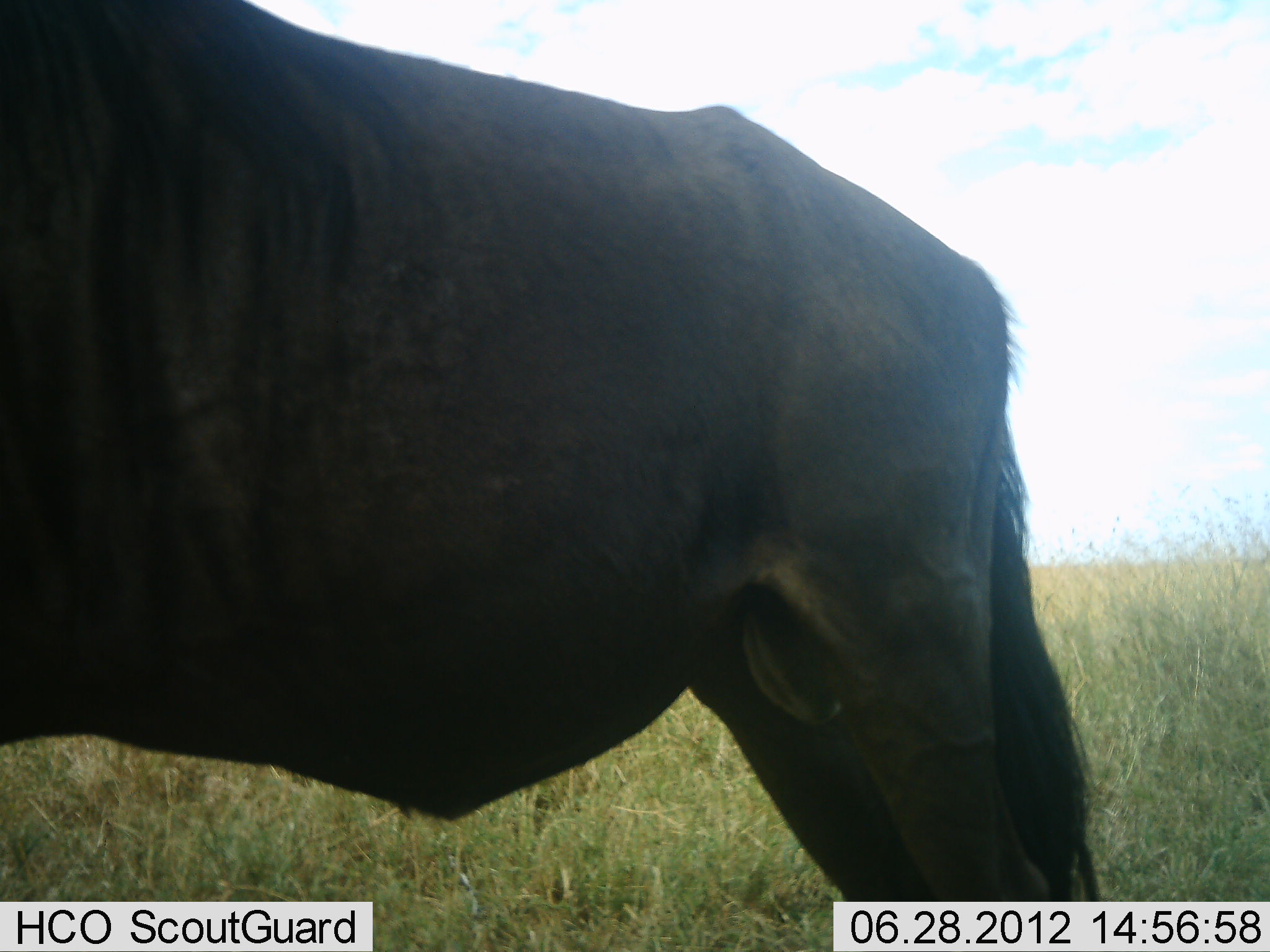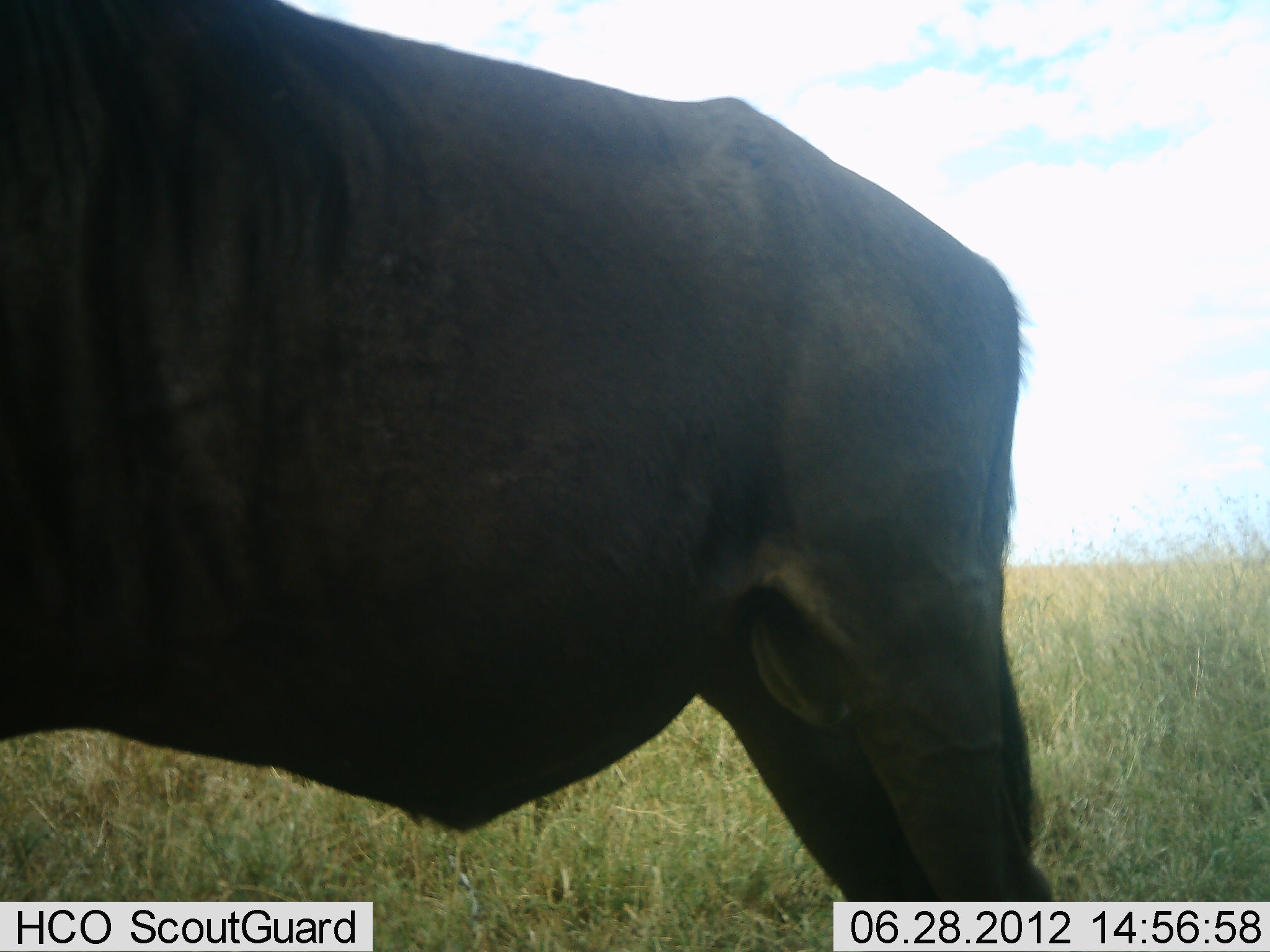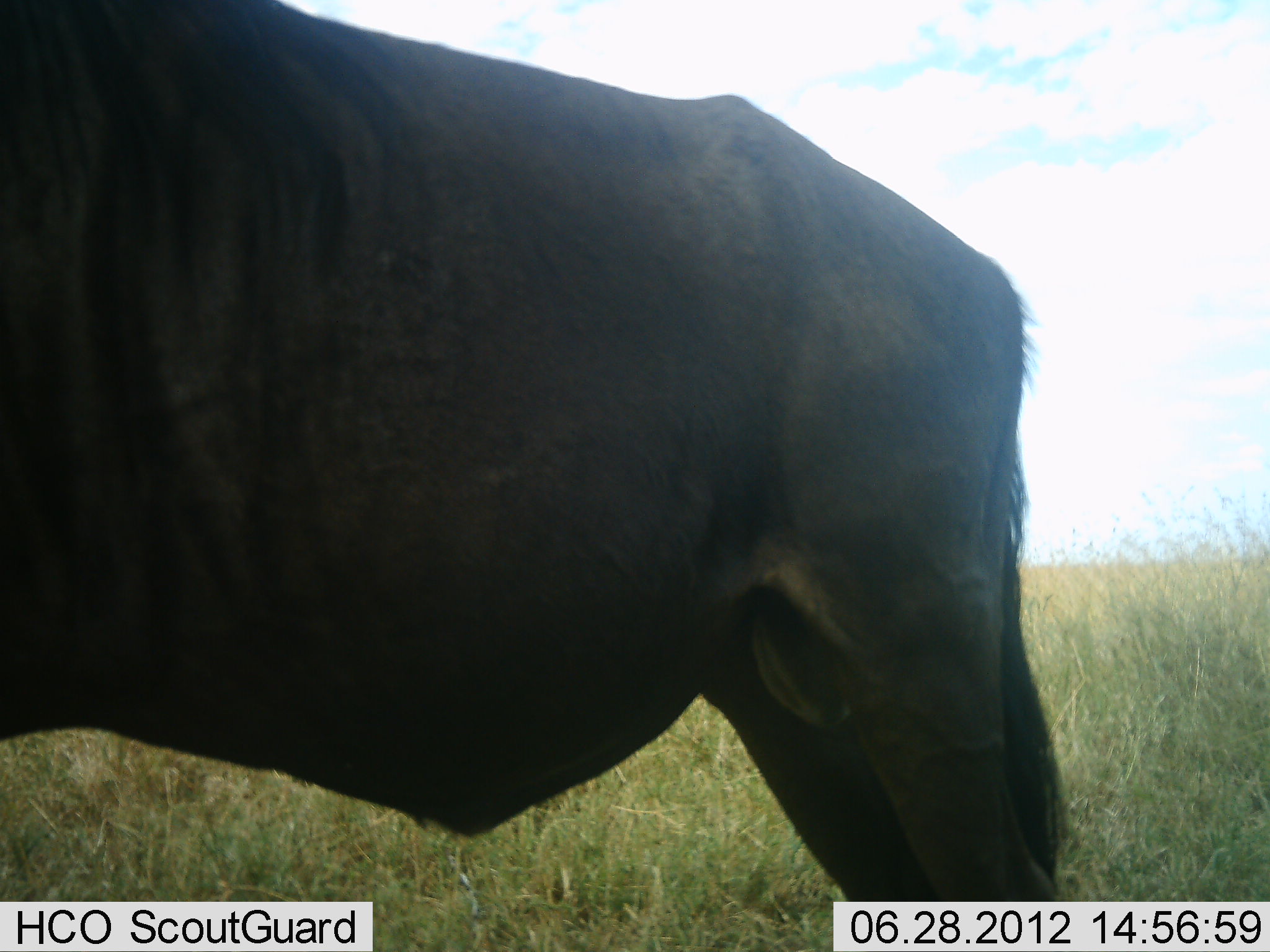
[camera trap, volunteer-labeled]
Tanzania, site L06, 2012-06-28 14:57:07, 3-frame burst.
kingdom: Animalia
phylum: Chordata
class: Mammalia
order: Artiodactyla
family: Bovidae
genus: Connochaetes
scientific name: Connochaetes taurinus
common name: blue wildebeest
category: wildebeest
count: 1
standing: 100%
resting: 0%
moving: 0%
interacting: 0%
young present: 0%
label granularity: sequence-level